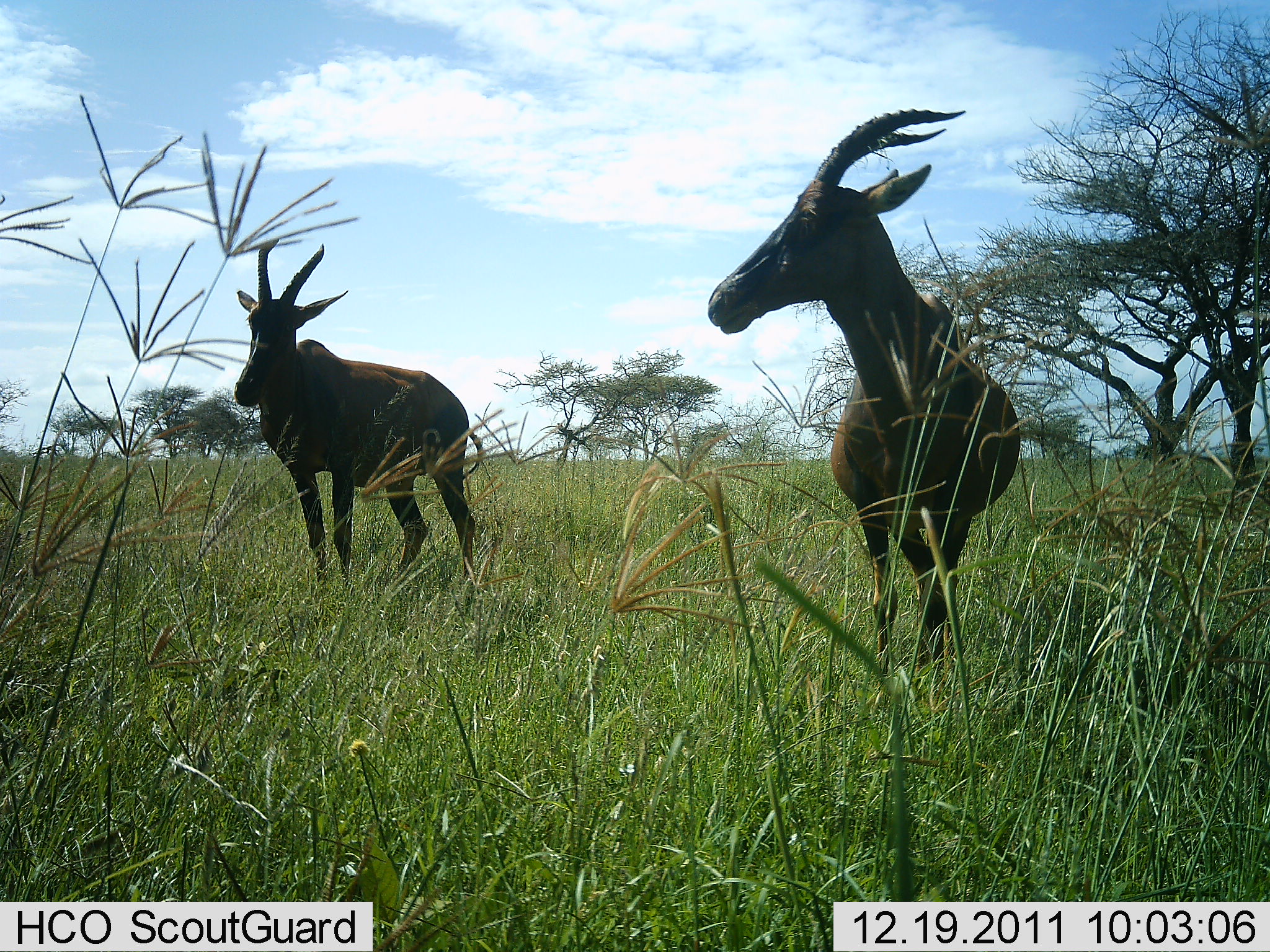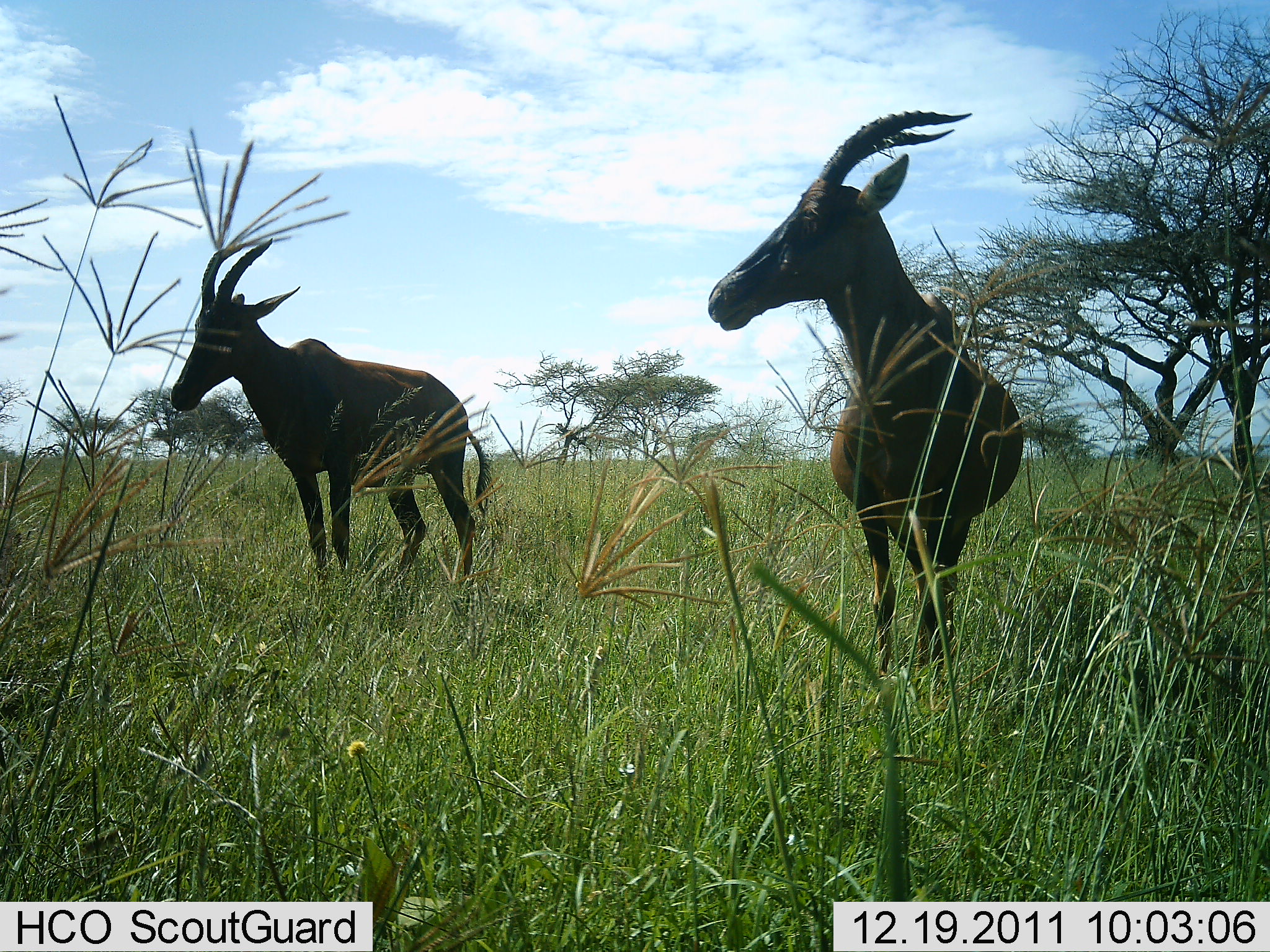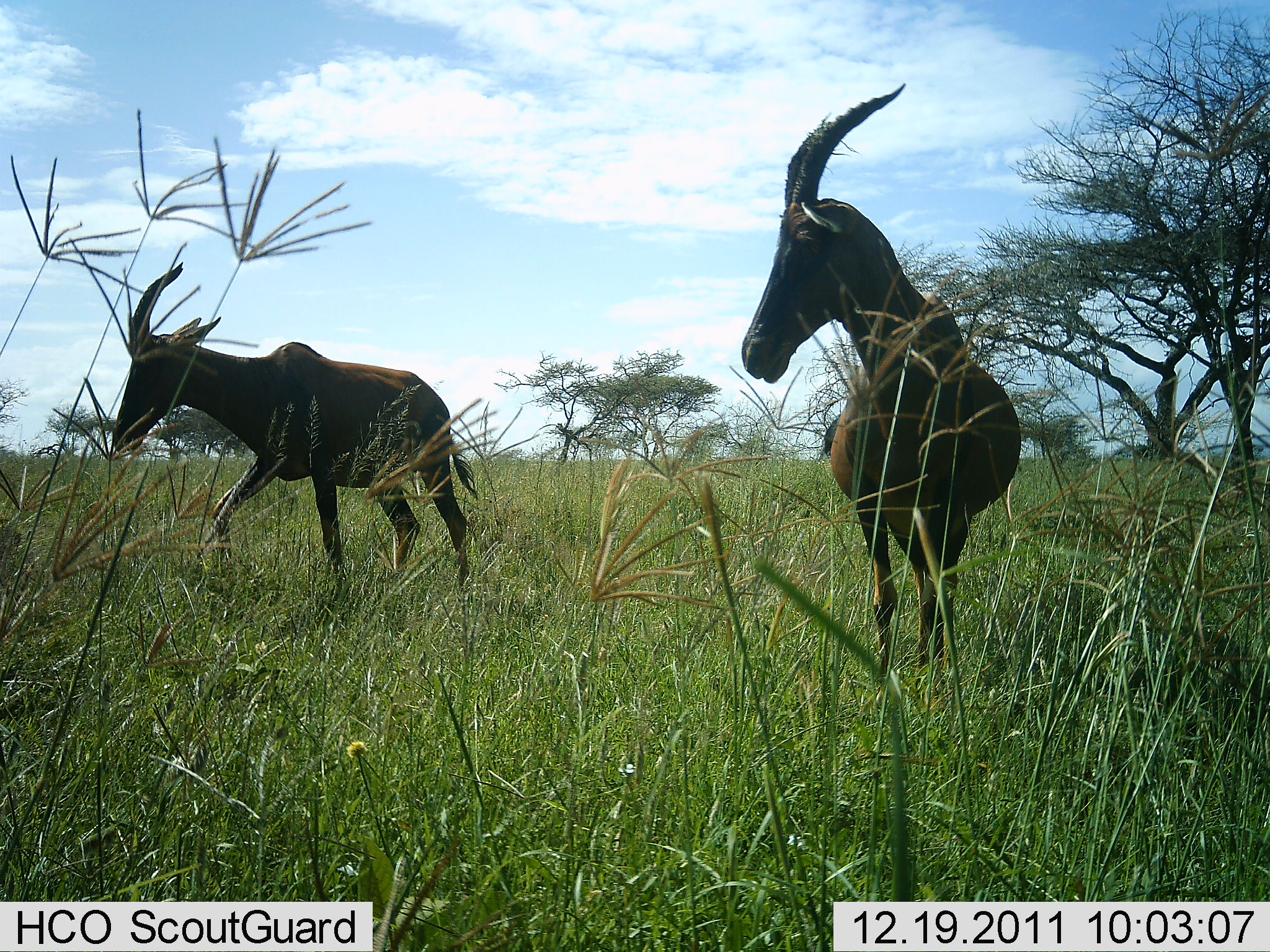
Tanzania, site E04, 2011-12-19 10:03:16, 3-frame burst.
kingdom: Animalia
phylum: Chordata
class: Mammalia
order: Artiodactyla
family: Bovidae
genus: Damaliscus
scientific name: Damaliscus lunatus jimela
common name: topi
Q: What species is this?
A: Topi (Damaliscus lunatus jimela).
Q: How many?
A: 2.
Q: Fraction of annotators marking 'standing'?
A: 100%.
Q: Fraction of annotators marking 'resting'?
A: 0%.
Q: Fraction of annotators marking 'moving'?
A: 10%.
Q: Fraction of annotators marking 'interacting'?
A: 0%.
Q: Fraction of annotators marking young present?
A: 0%.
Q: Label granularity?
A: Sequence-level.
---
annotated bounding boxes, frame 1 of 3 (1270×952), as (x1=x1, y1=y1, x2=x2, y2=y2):
animal: (x1=706, y1=107, x2=1023, y2=704); (x1=234, y1=238, x2=487, y2=608)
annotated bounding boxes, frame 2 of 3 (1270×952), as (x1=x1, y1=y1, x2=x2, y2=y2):
animal: (x1=706, y1=110, x2=1024, y2=693); (x1=169, y1=236, x2=492, y2=620)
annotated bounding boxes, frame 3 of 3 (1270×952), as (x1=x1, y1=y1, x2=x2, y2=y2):
animal: (x1=741, y1=82, x2=1022, y2=609); (x1=111, y1=260, x2=484, y2=609)